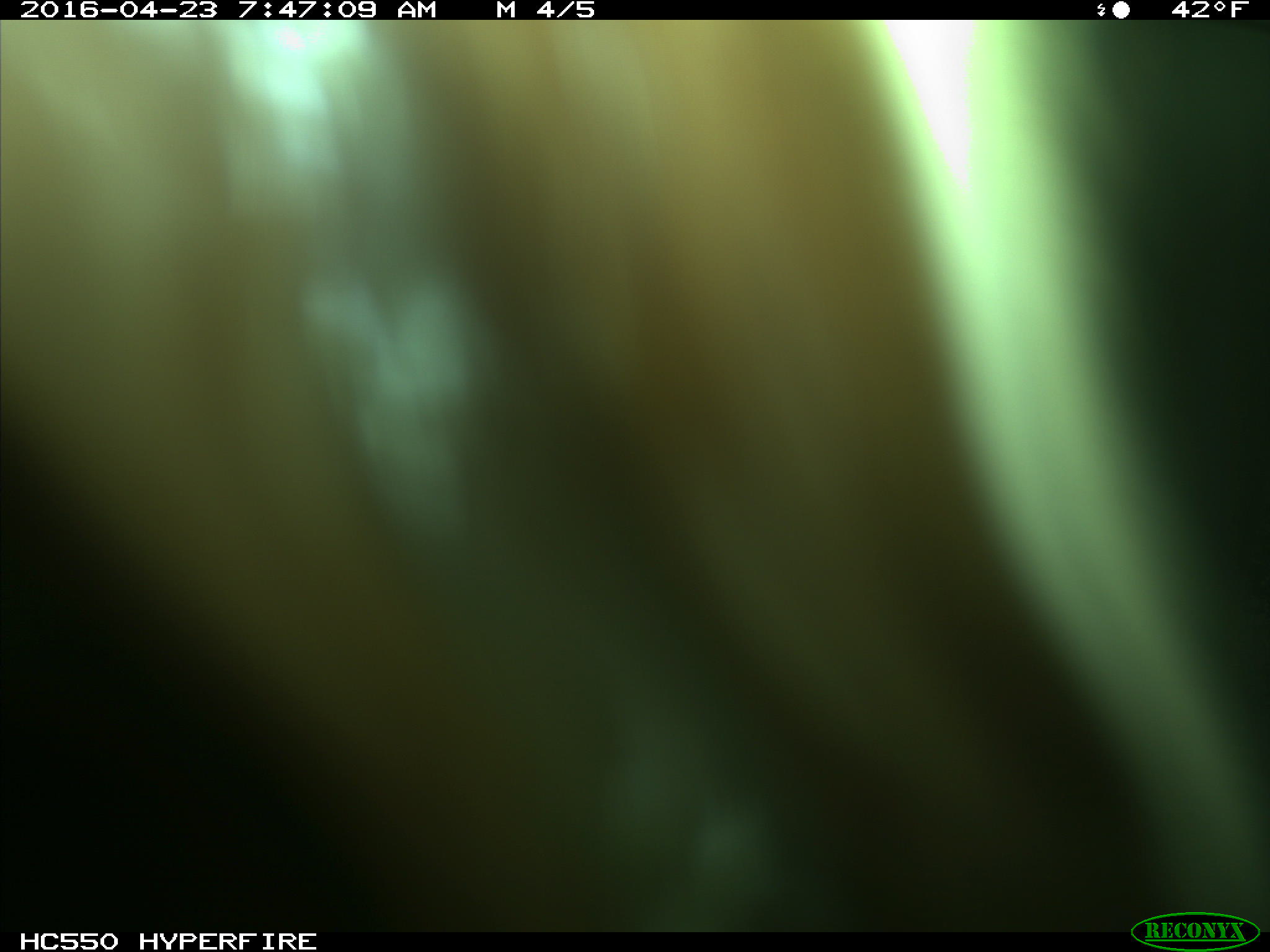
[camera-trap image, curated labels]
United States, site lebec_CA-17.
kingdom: Animalia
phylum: Chordata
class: Mammalia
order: Artiodactyla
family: Bovidae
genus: Bos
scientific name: Bos taurus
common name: domestic cow